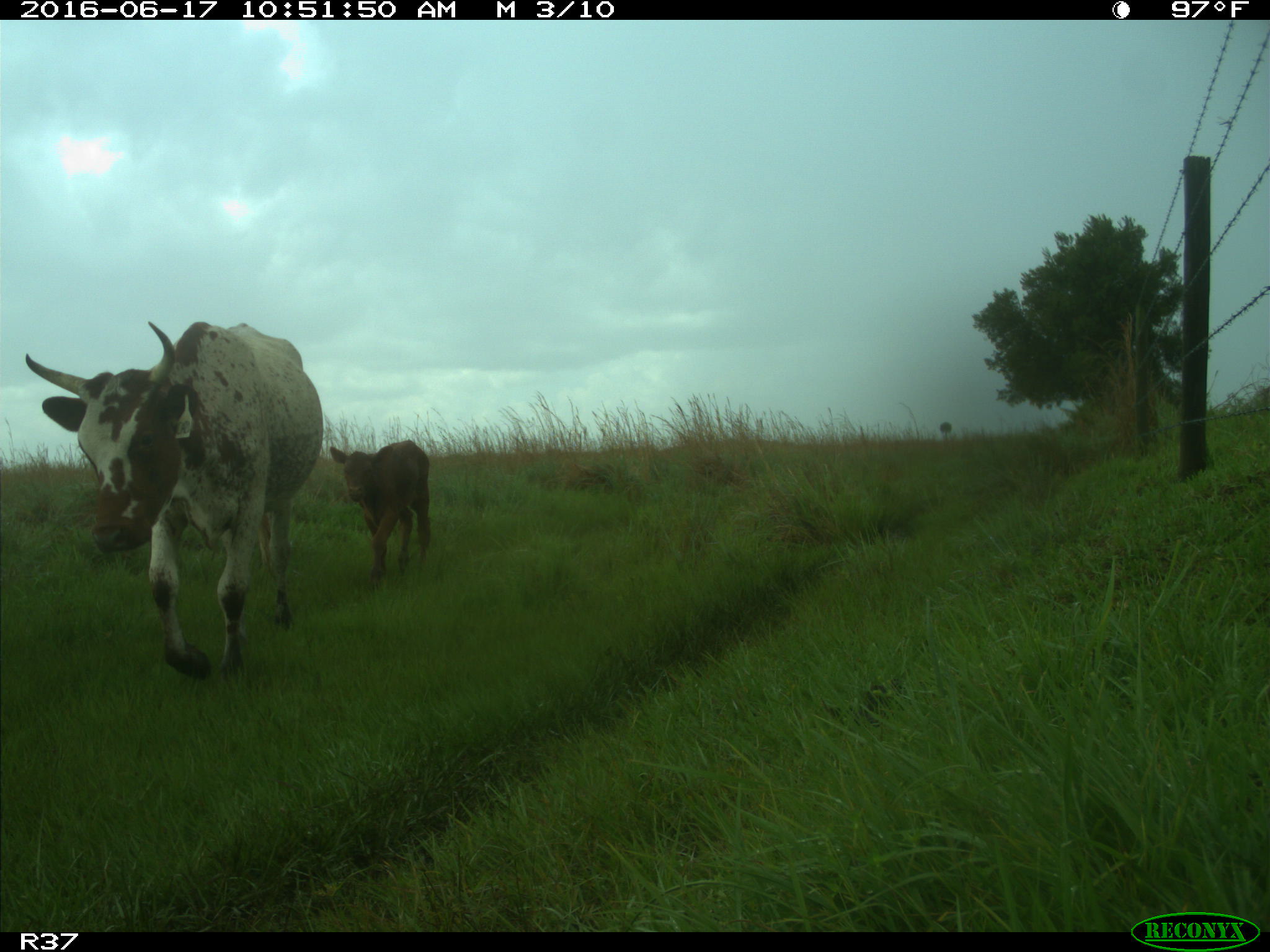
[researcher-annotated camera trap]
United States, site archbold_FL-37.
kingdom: Animalia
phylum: Chordata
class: Mammalia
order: Artiodactyla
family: Bovidae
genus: Bos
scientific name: Bos taurus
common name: domestic cow